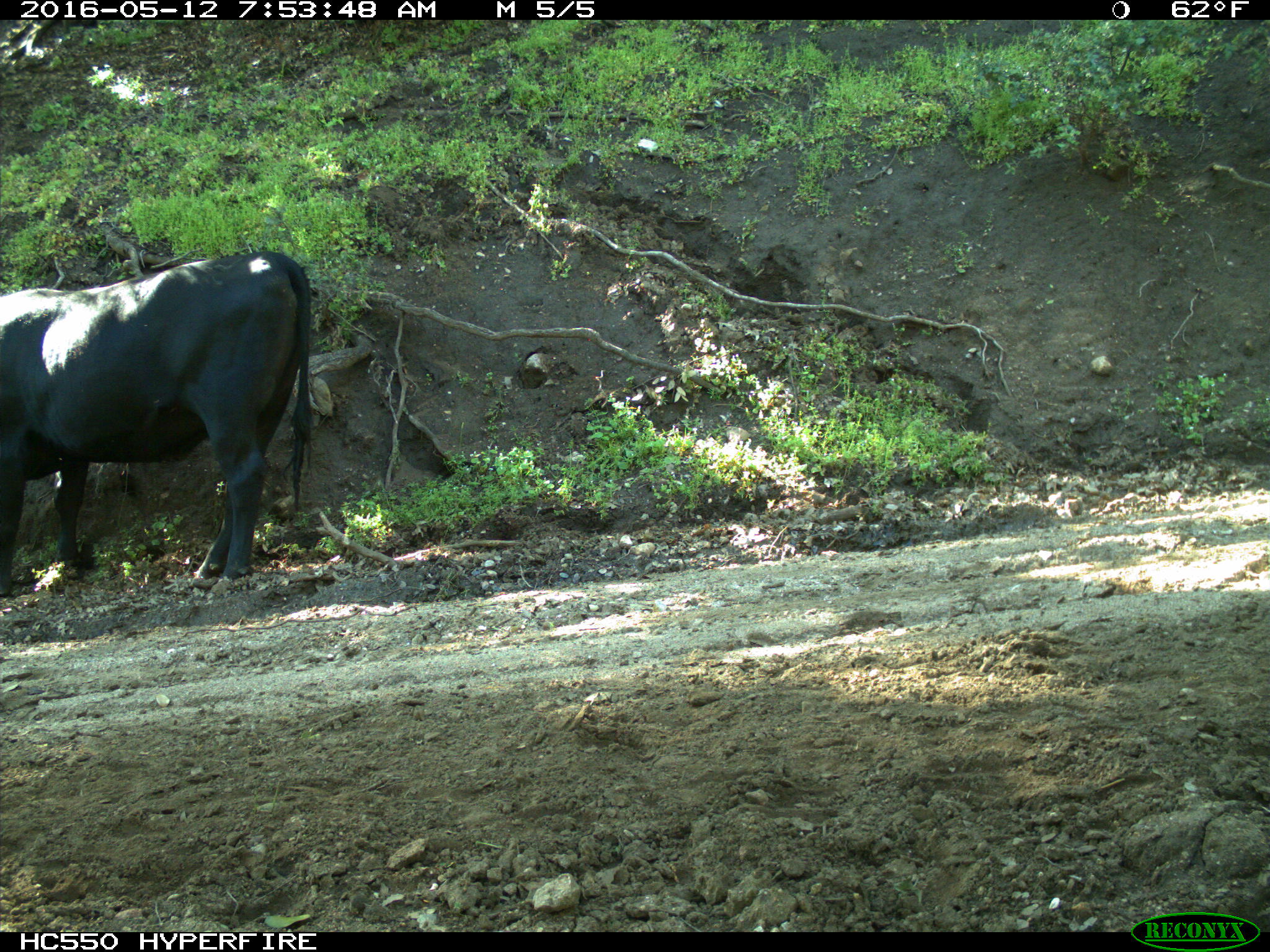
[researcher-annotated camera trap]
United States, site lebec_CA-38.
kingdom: Animalia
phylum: Chordata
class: Mammalia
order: Artiodactyla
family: Bovidae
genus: Bos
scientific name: Bos taurus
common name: domestic cow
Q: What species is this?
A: Bos taurus (domestic cow).